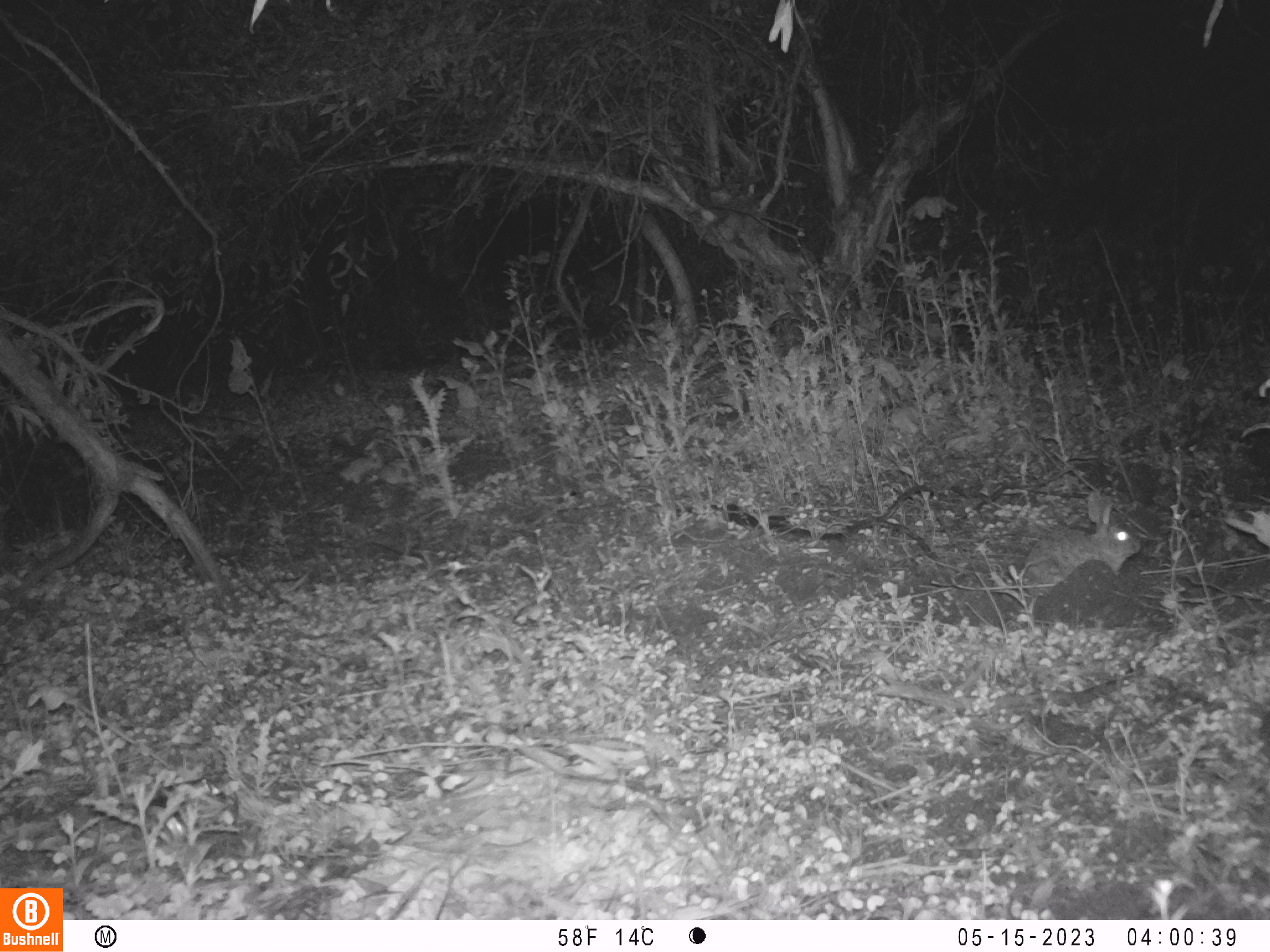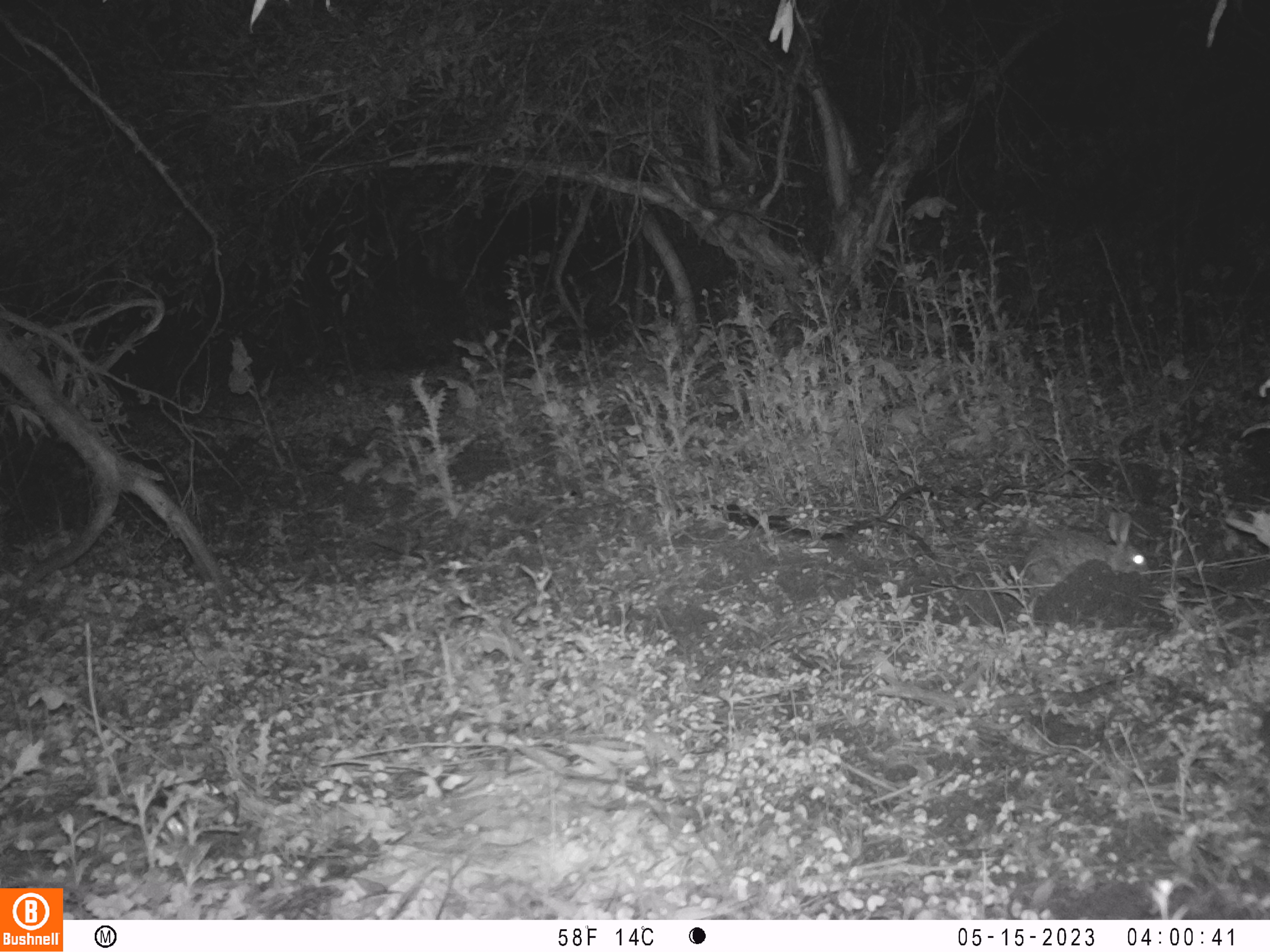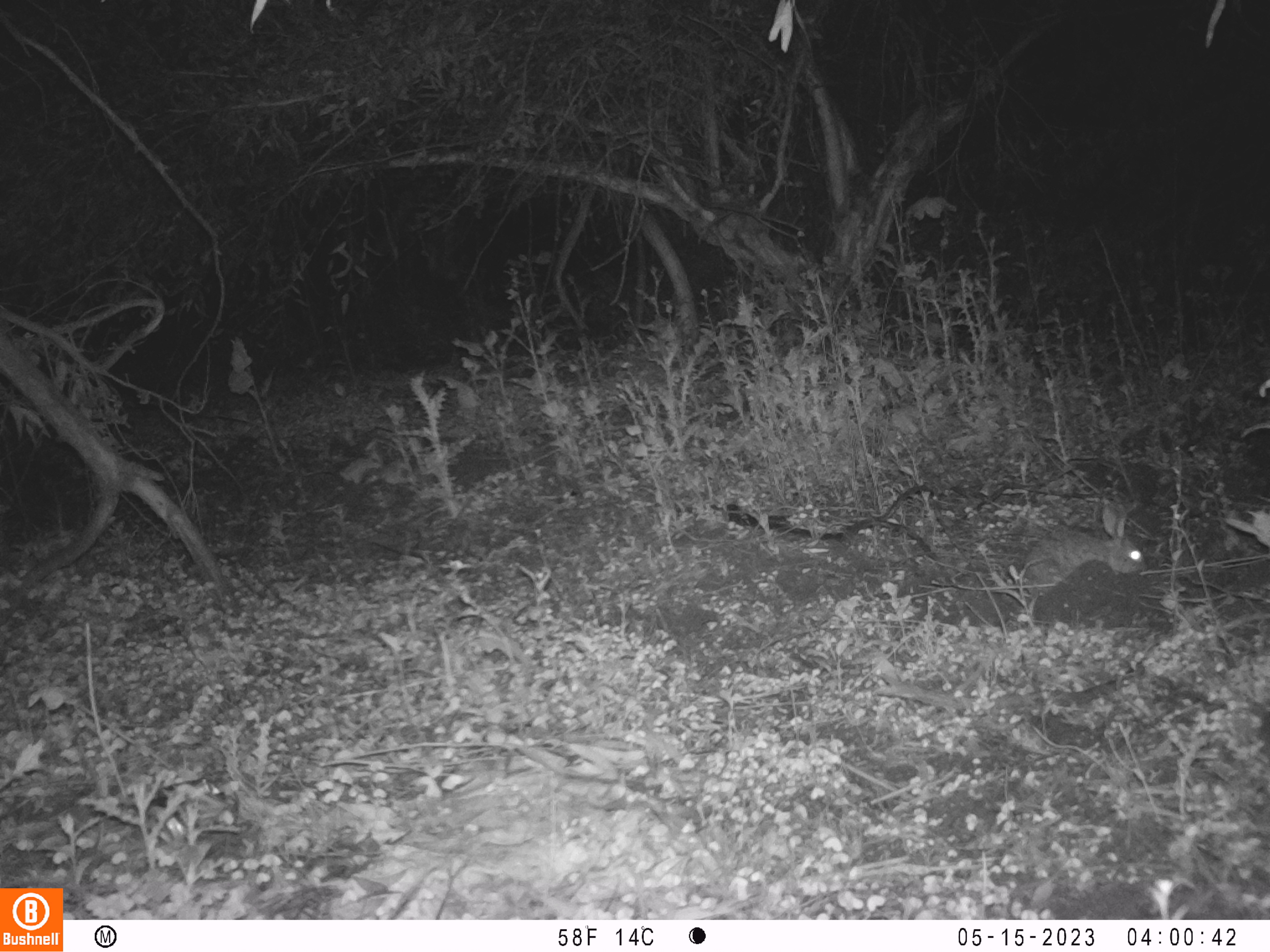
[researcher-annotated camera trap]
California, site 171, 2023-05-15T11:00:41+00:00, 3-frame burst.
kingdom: Animalia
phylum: Chordata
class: Mammalia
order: Lagomorpha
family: Leporidae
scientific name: Leporidae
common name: rabbit